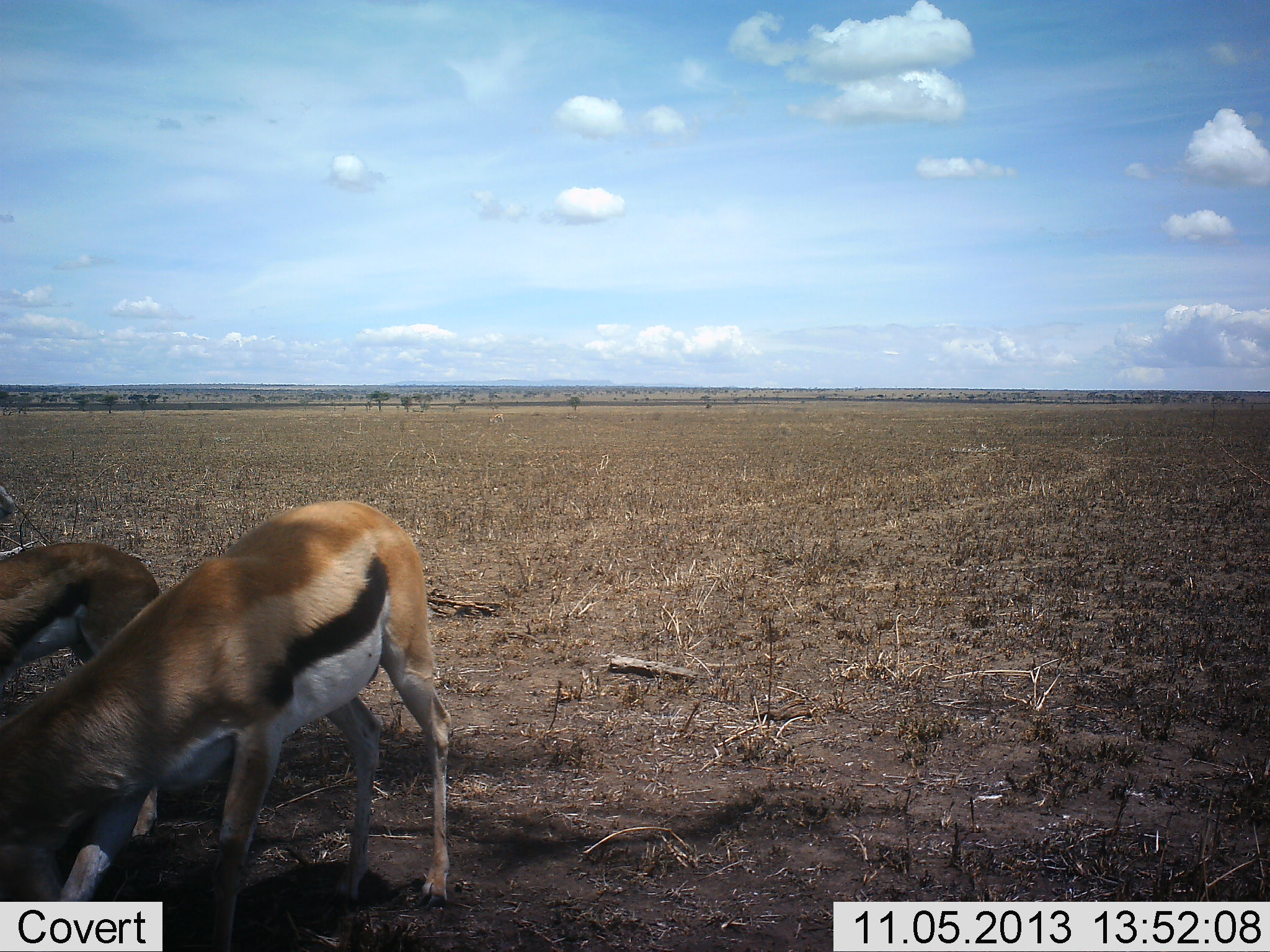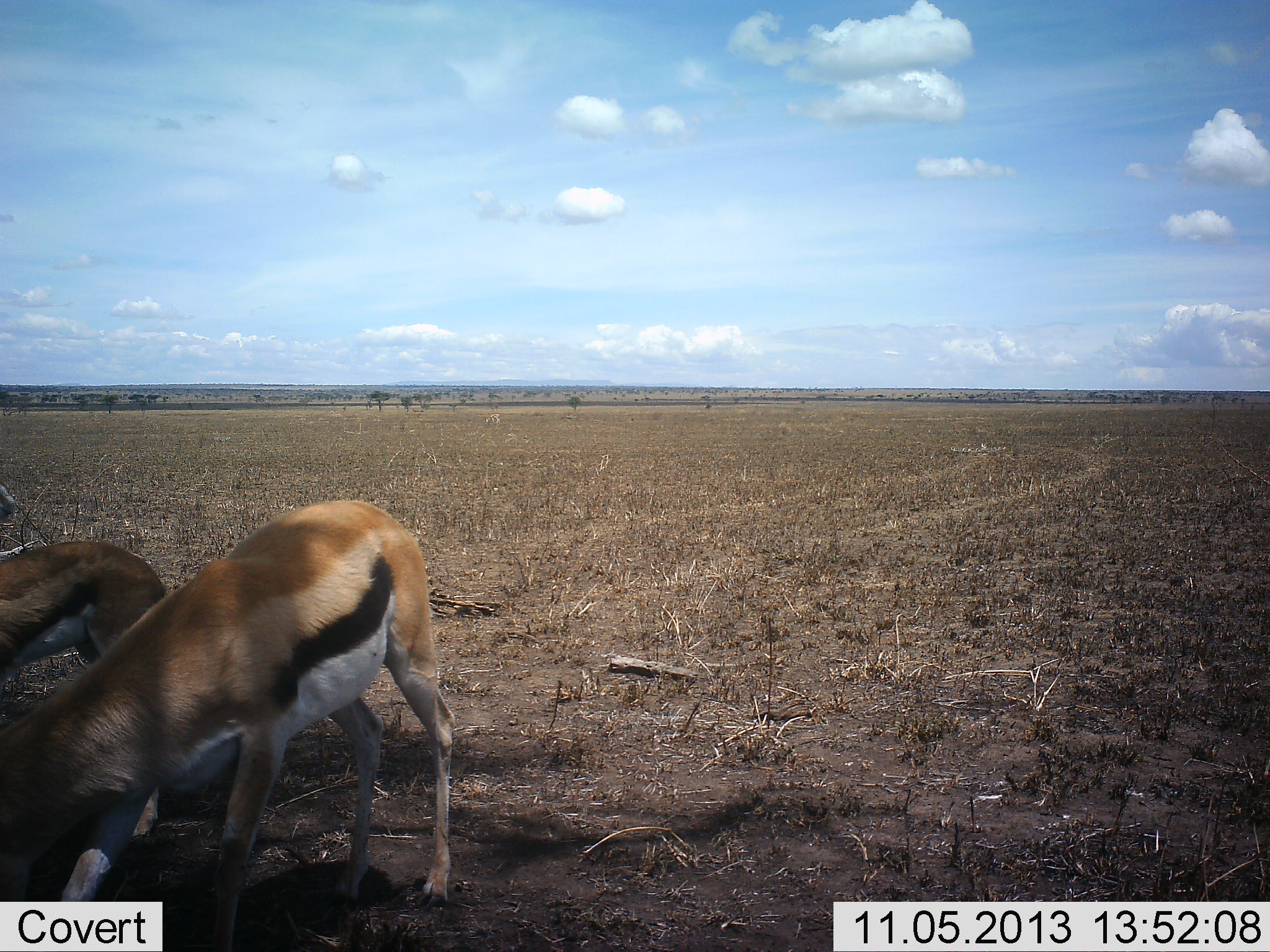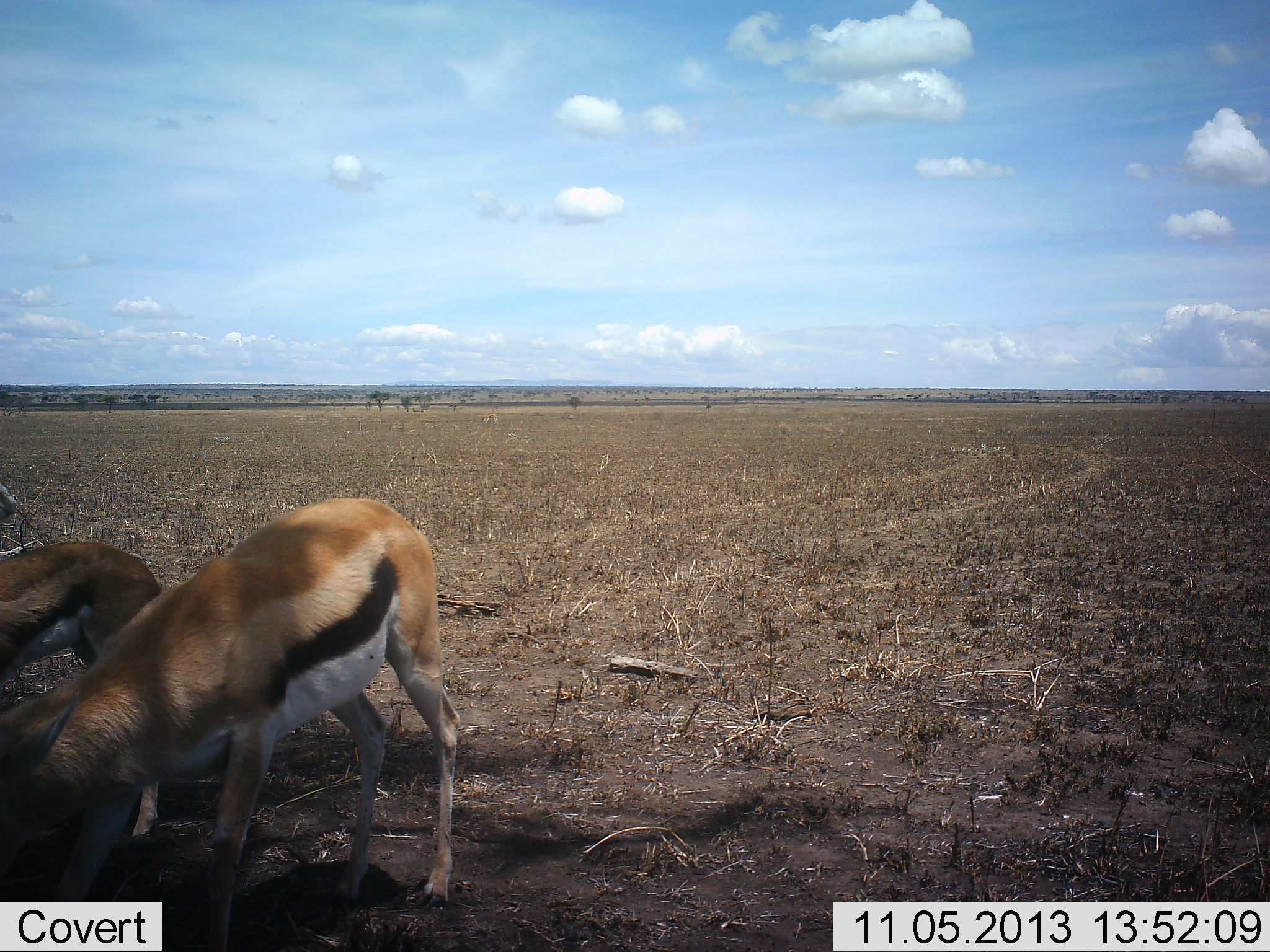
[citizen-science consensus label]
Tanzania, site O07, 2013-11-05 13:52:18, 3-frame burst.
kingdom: Animalia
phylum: Chordata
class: Mammalia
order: Artiodactyla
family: Bovidae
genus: Eudorcas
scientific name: Eudorcas thomsonii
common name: thomson's gazelle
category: gazellethomsons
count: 2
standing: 20%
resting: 0%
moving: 0%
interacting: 0%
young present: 0%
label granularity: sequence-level